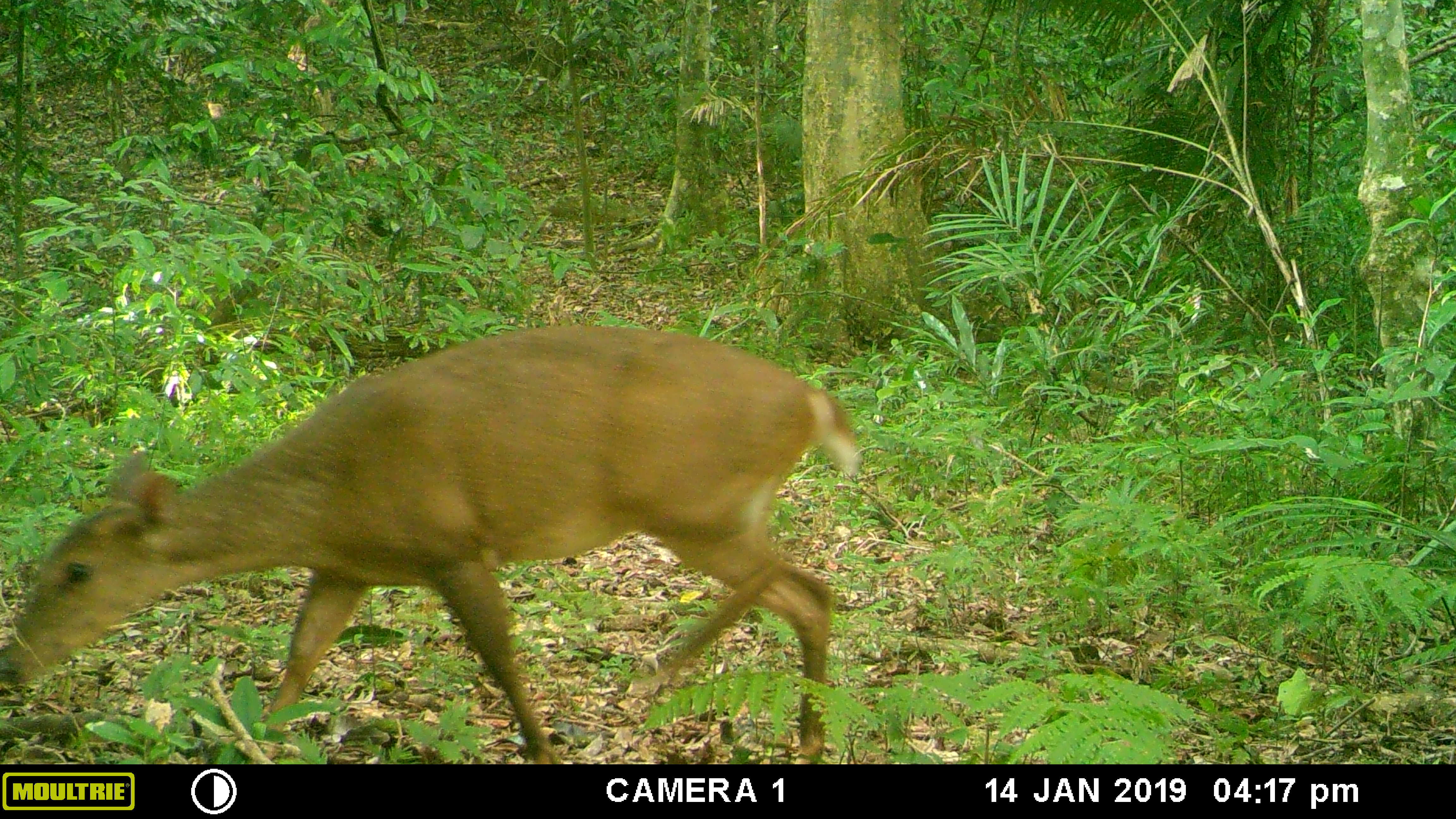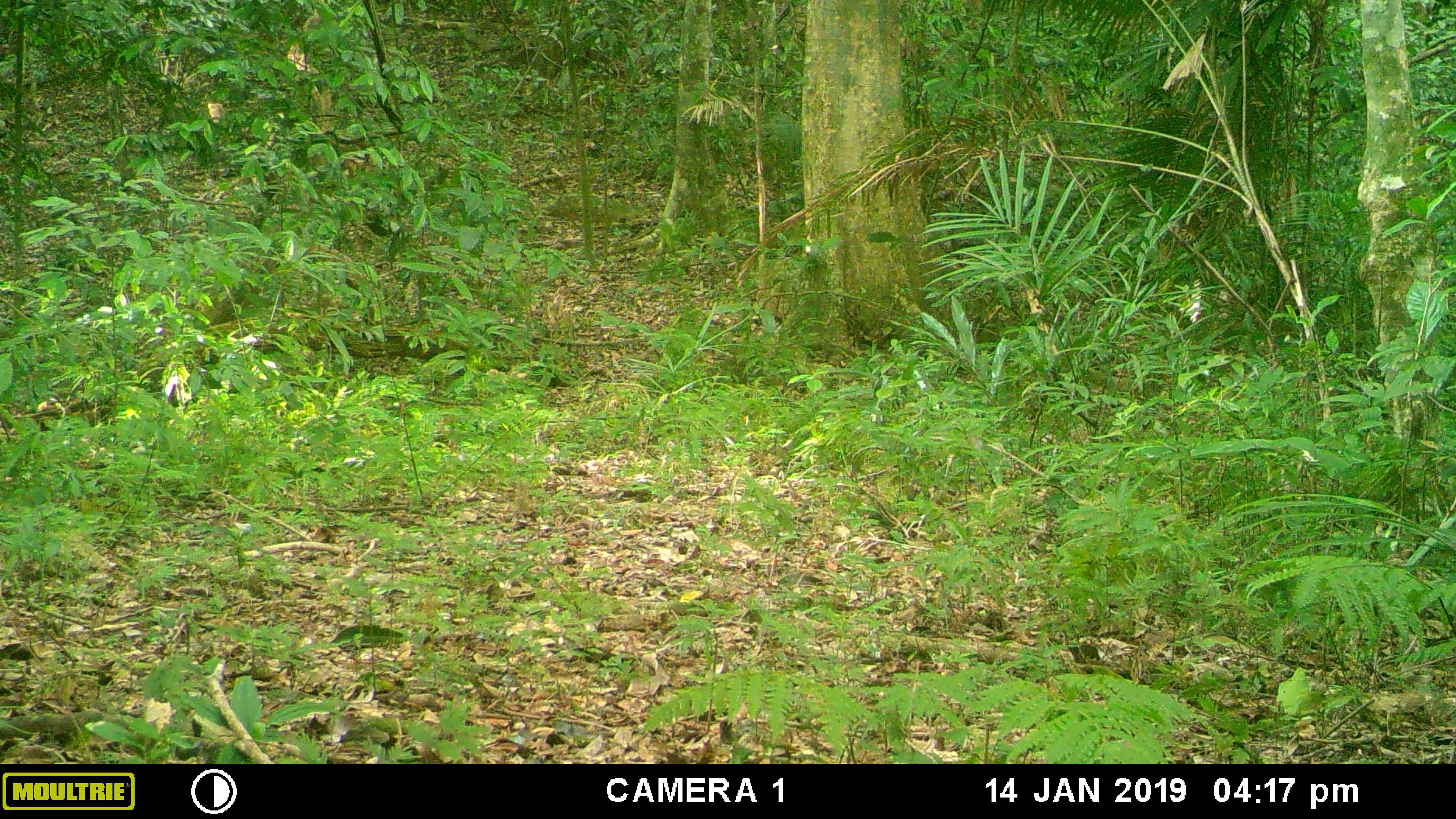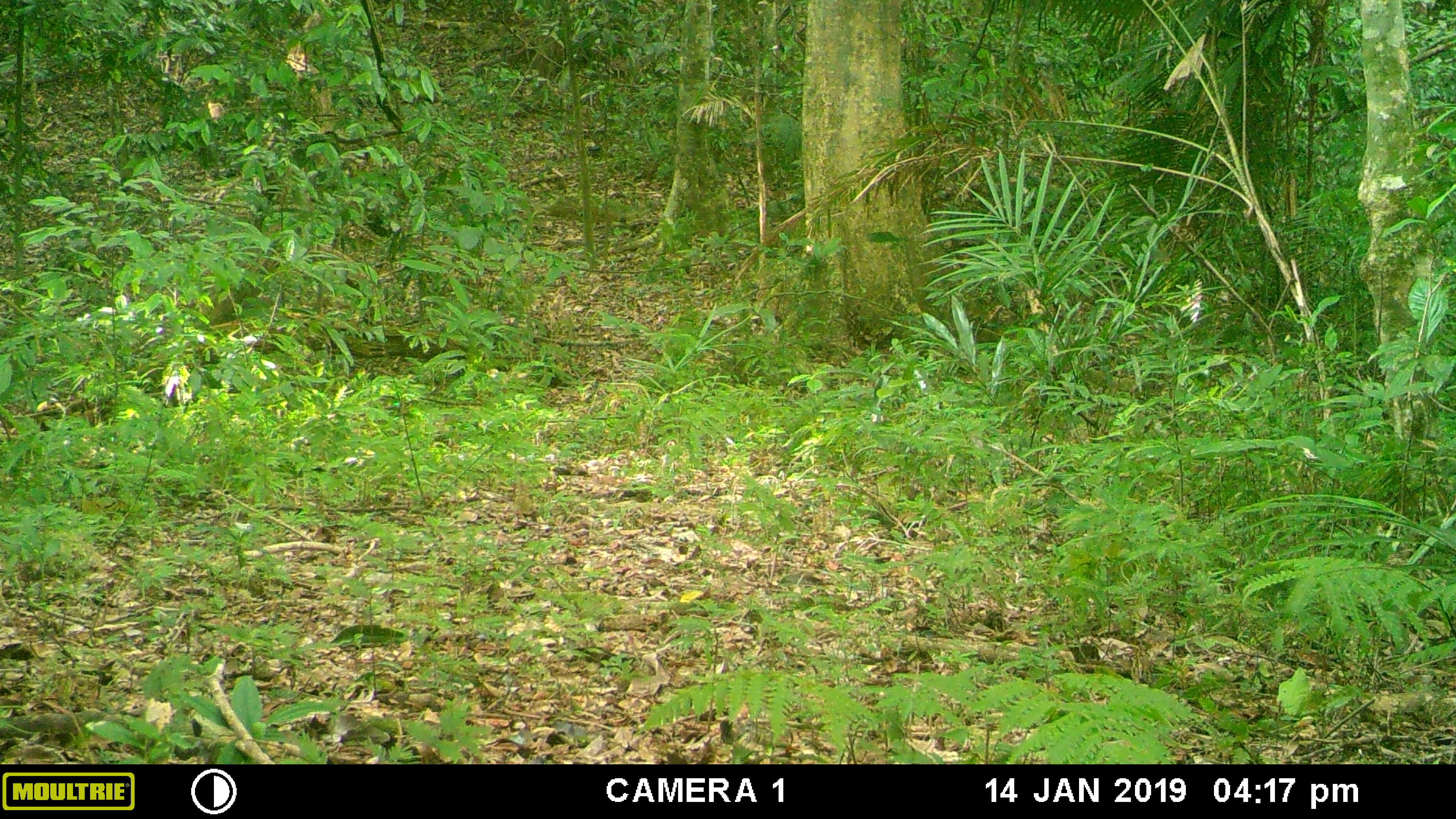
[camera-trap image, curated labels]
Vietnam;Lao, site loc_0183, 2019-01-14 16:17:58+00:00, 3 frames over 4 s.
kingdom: Animalia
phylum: Chordata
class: Mammalia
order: Artiodactyla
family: Cervidae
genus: Muntiacus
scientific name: Muntiacus vuquangensis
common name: large-antlered muntjac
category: large antlered muntjac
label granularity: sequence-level